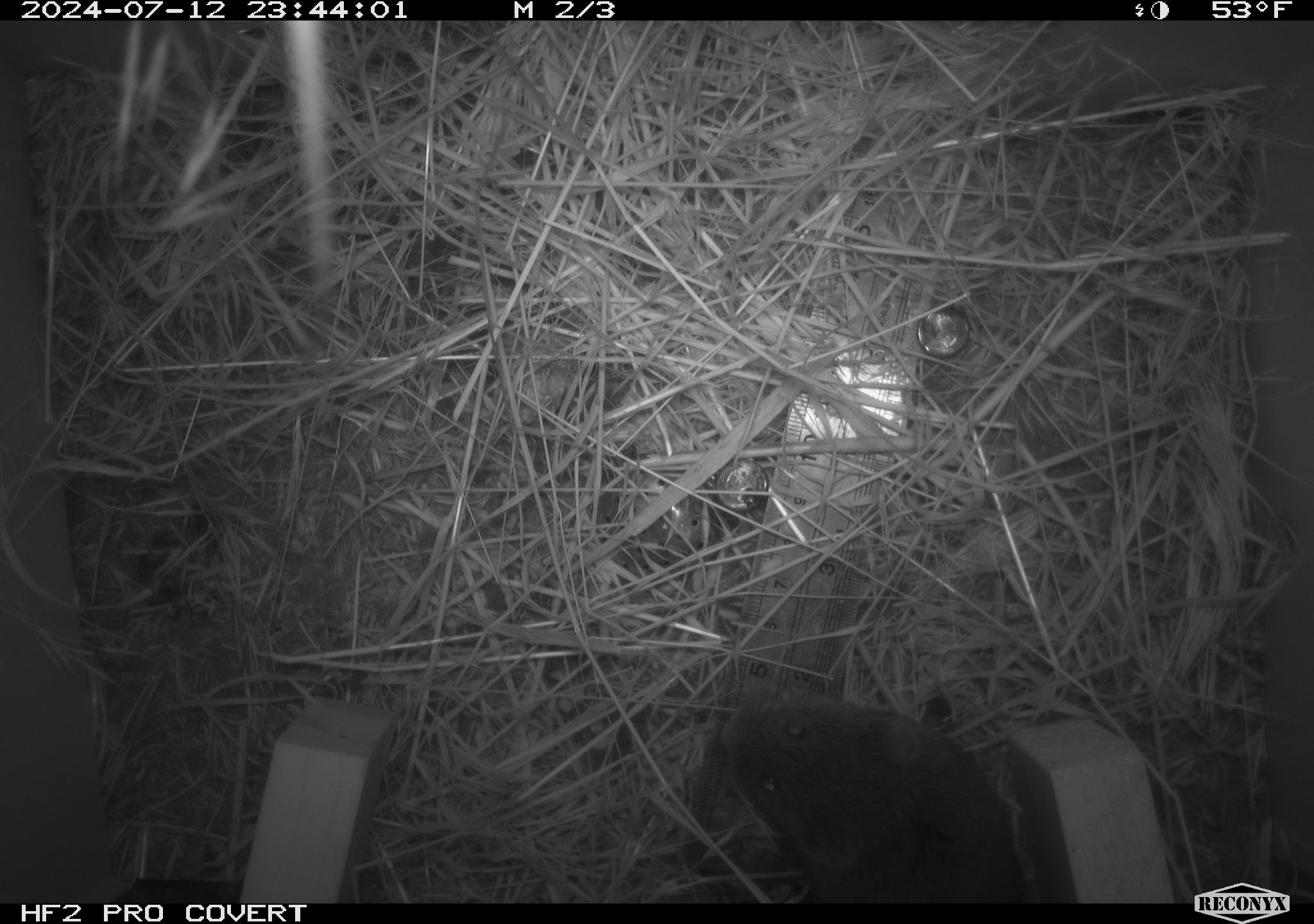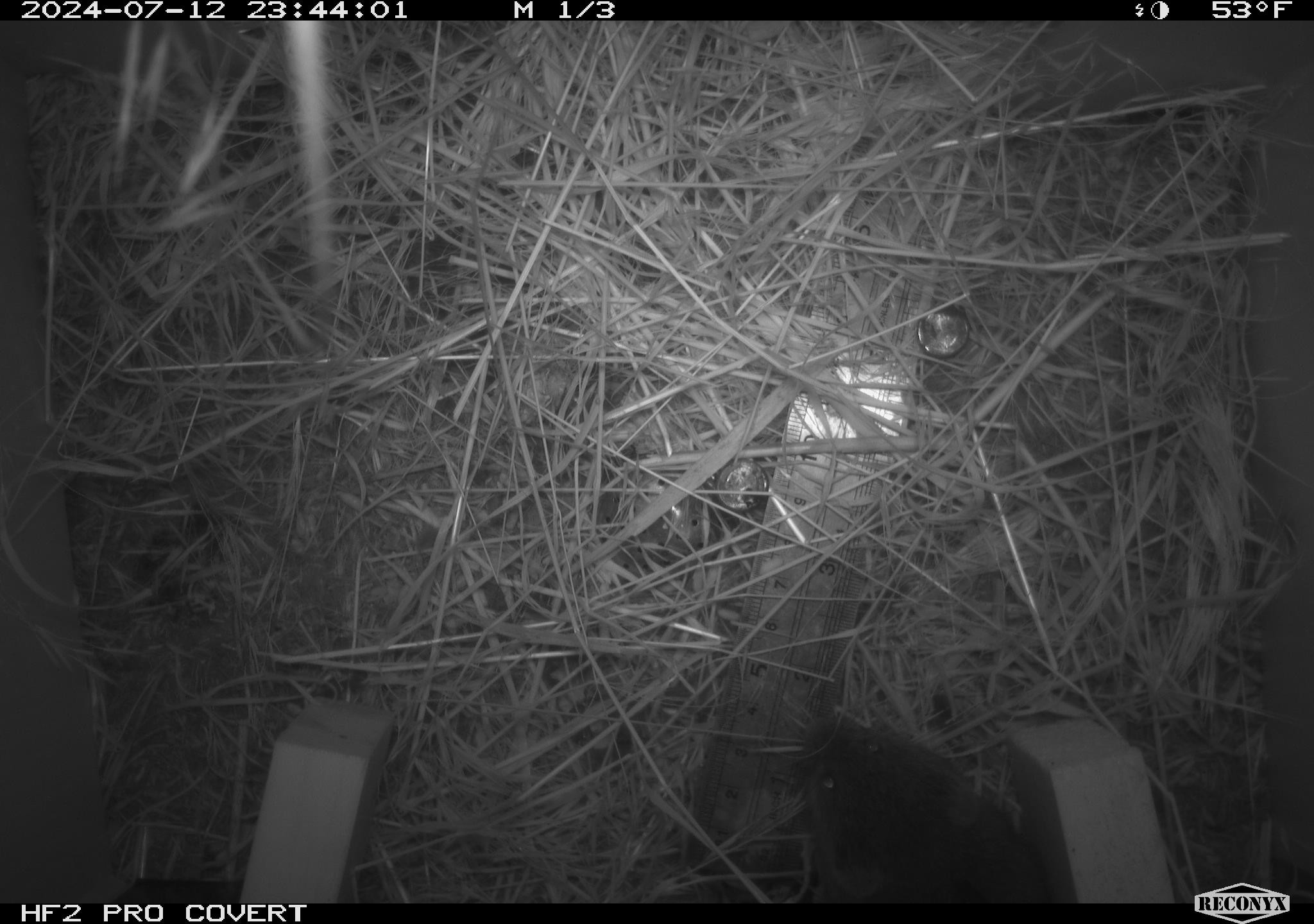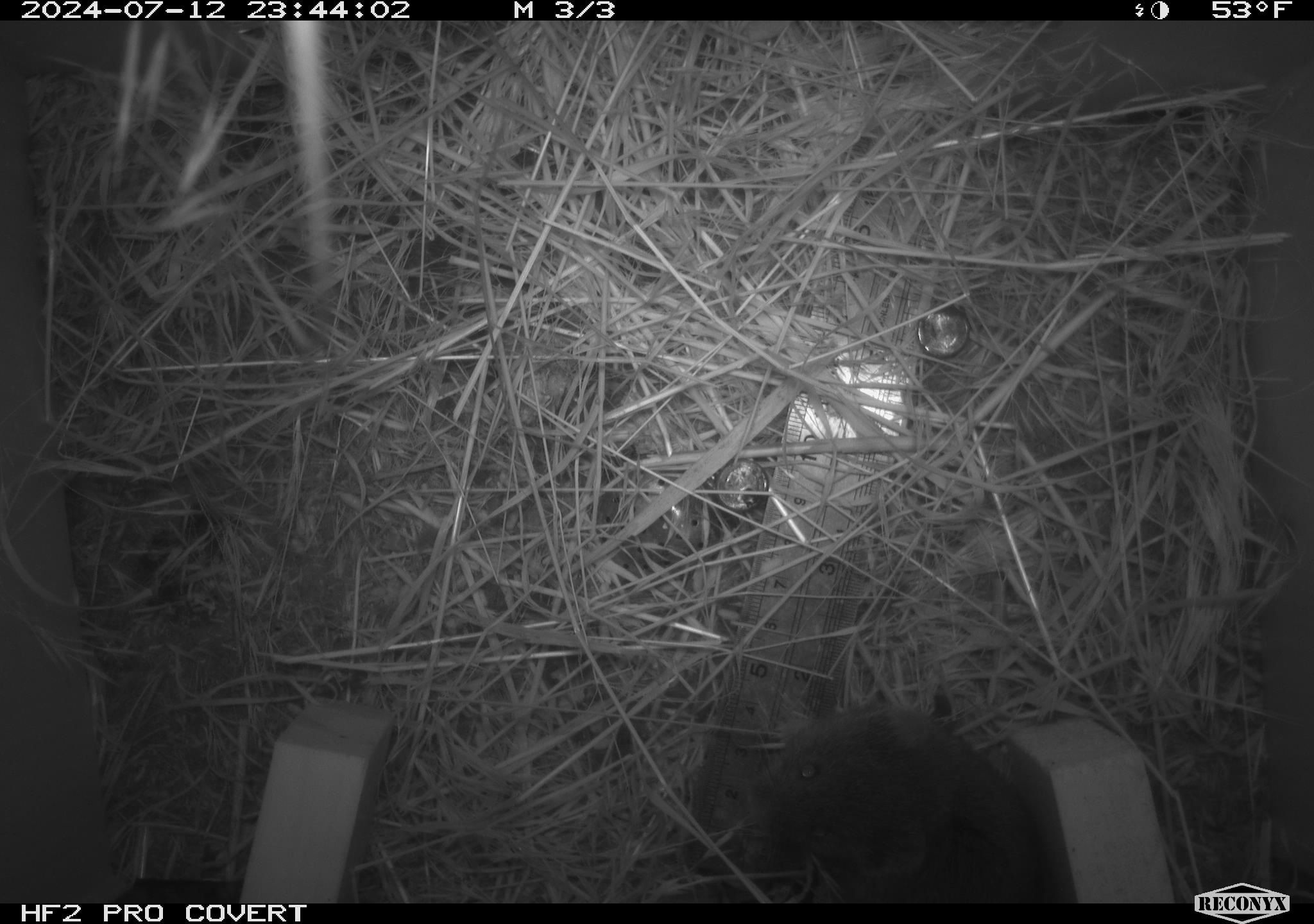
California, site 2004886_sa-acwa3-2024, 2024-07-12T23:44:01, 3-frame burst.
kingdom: Animalia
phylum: Chordata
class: Mammalia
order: Rodentia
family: Cricetidae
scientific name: Arvicolinae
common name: voles, lemmings, and muskrats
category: arvicolinae subfamily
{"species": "arvicolinae subfamily (voles, lemmings, and muskrats) (Arvicolinae)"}